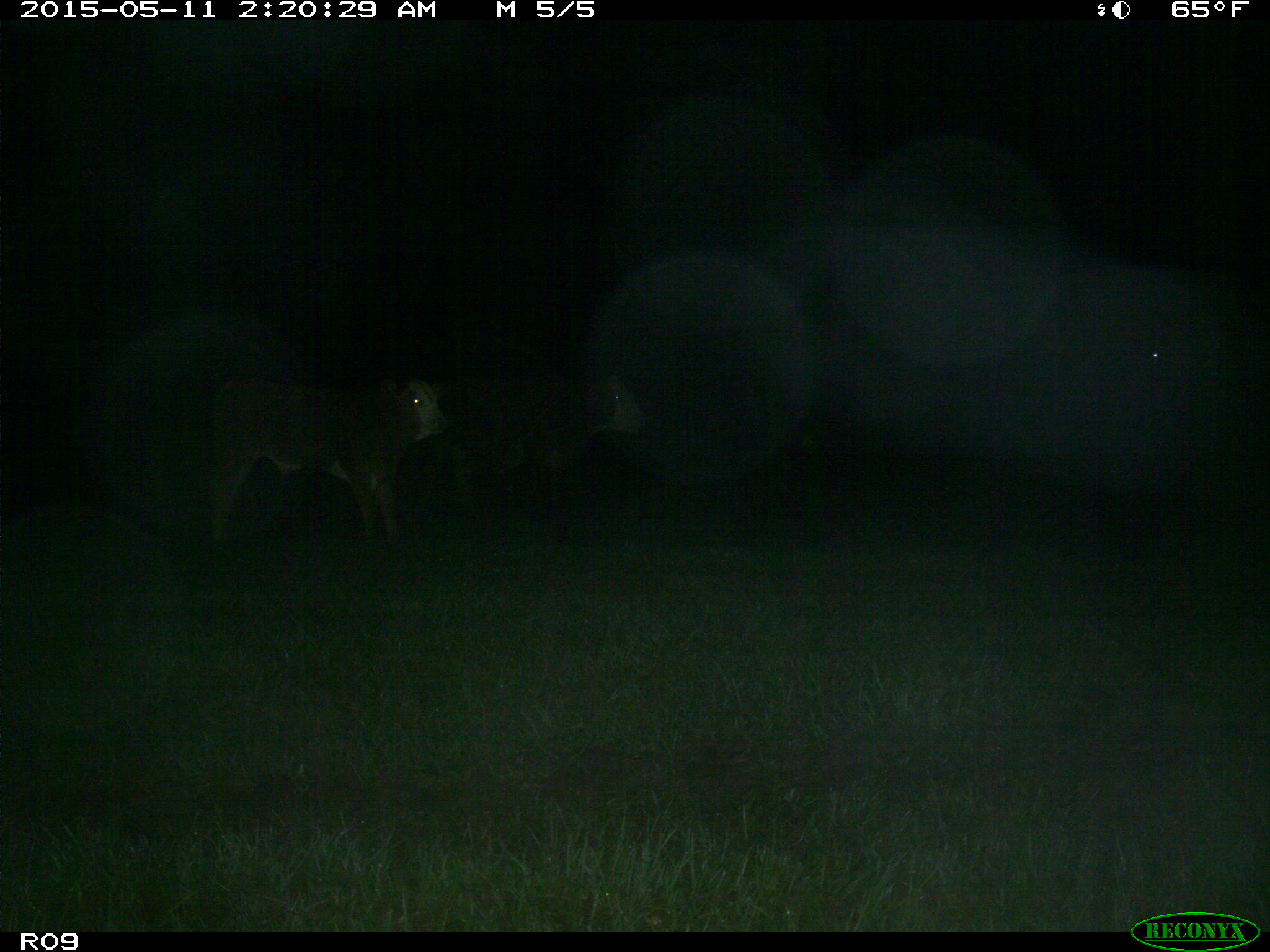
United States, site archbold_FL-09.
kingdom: Animalia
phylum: Chordata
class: Mammalia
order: Artiodactyla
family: Bovidae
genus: Bos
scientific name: Bos taurus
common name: domestic cow